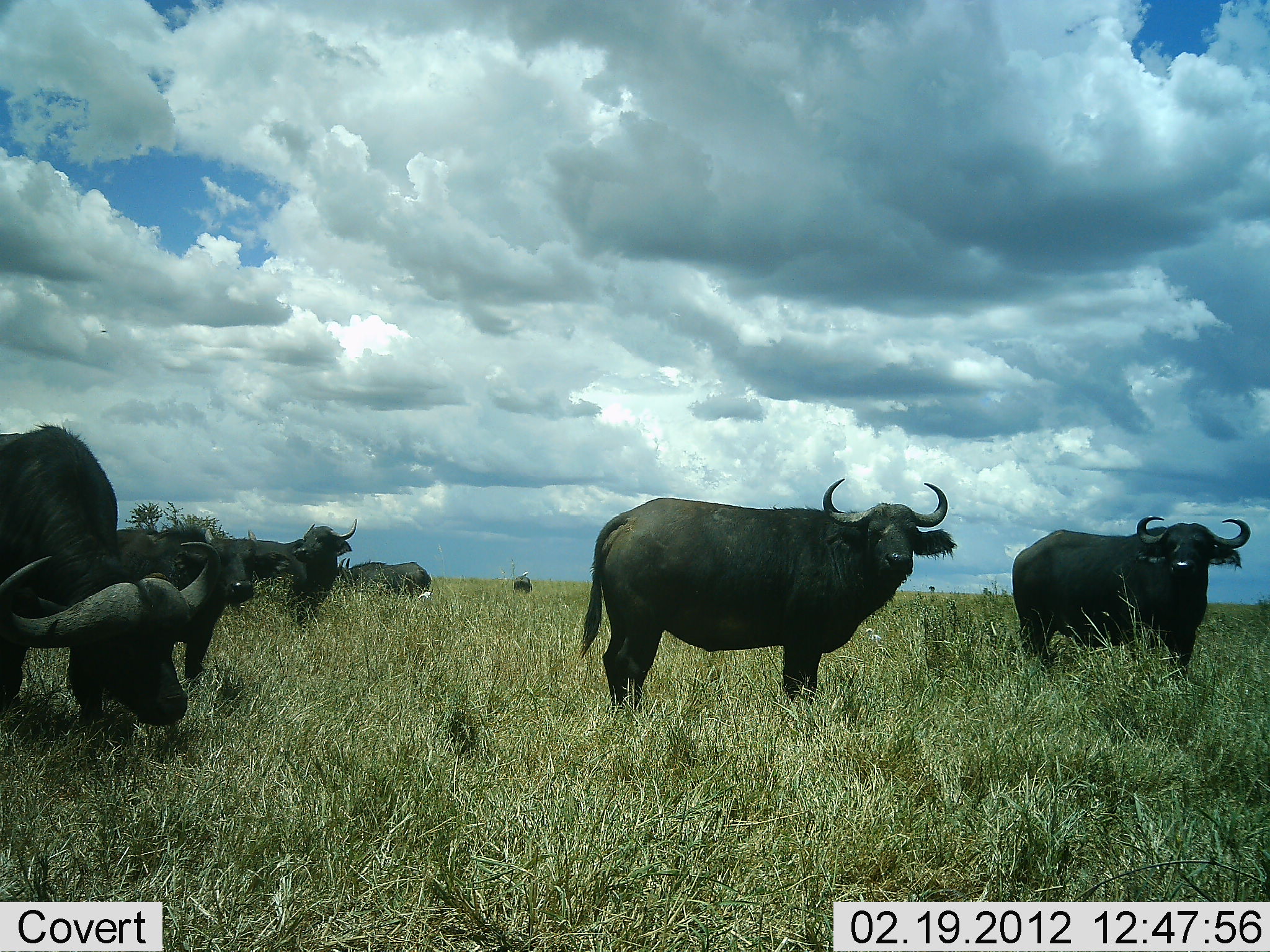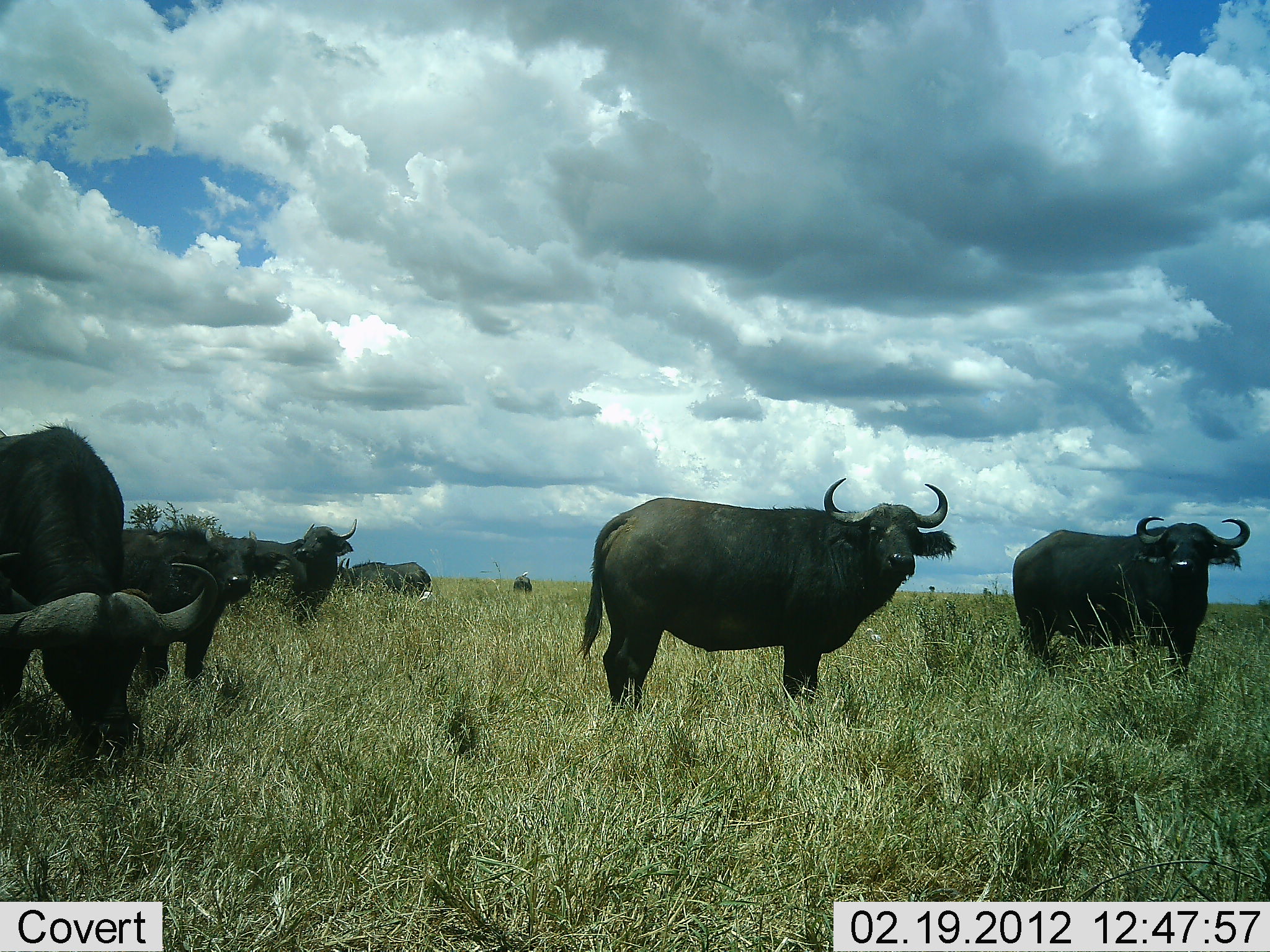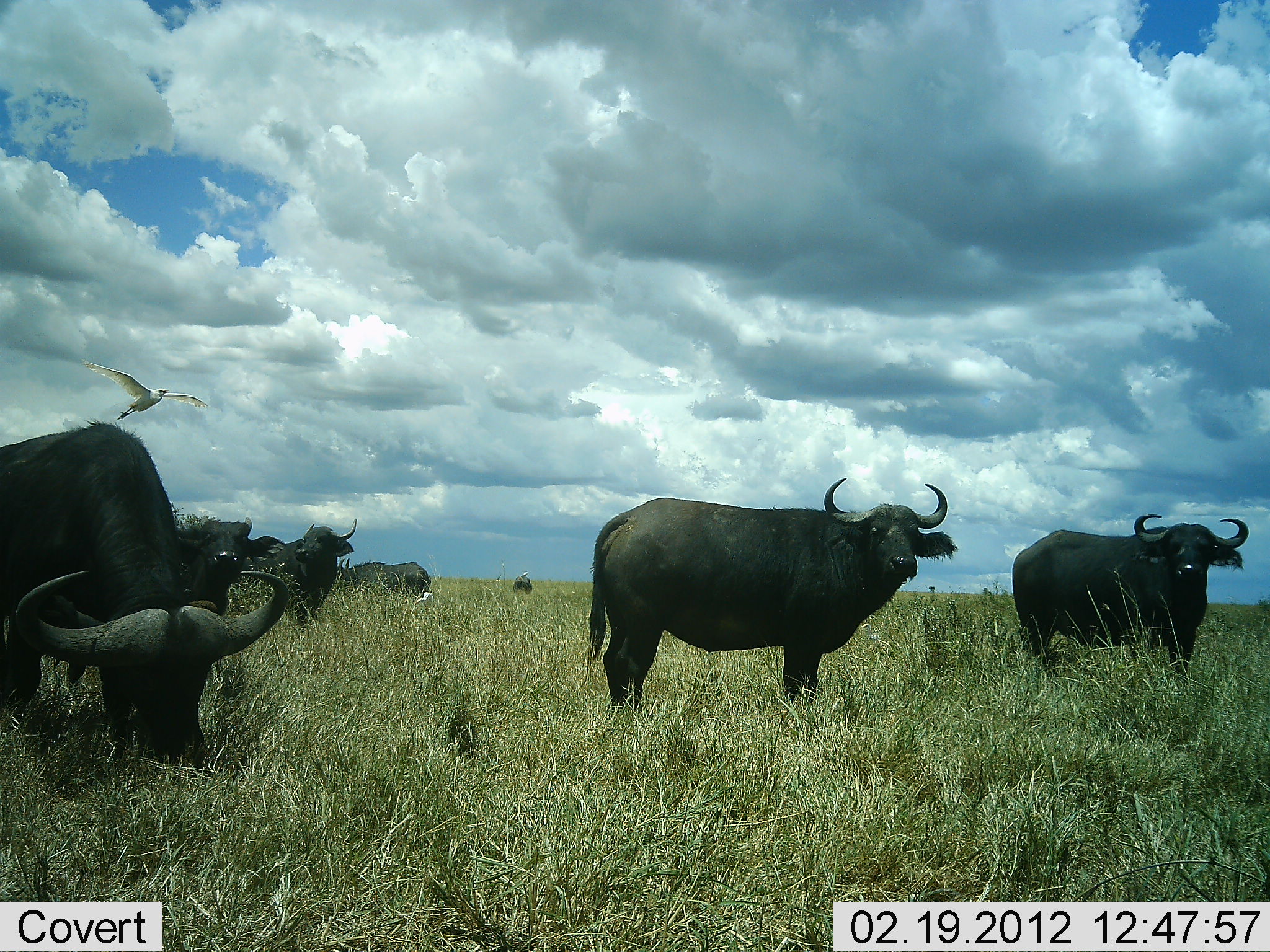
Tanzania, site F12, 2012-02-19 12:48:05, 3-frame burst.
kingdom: Animalia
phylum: Chordata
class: Mammalia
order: Artiodactyla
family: Bovidae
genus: Syncerus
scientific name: Syncerus caffer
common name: cape buffalo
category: buffalo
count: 7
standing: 92%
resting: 17%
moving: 17%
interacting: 0%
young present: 4%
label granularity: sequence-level